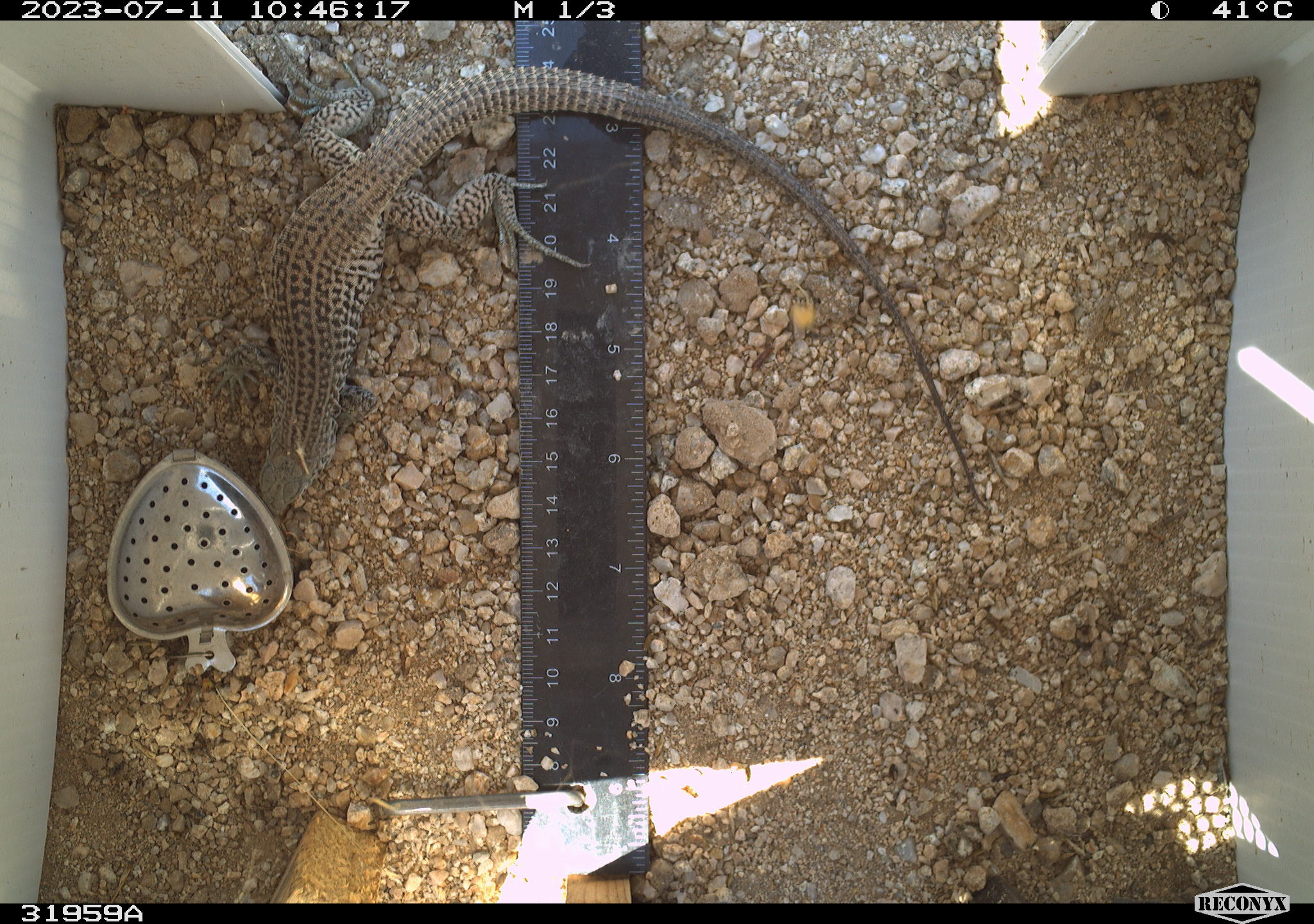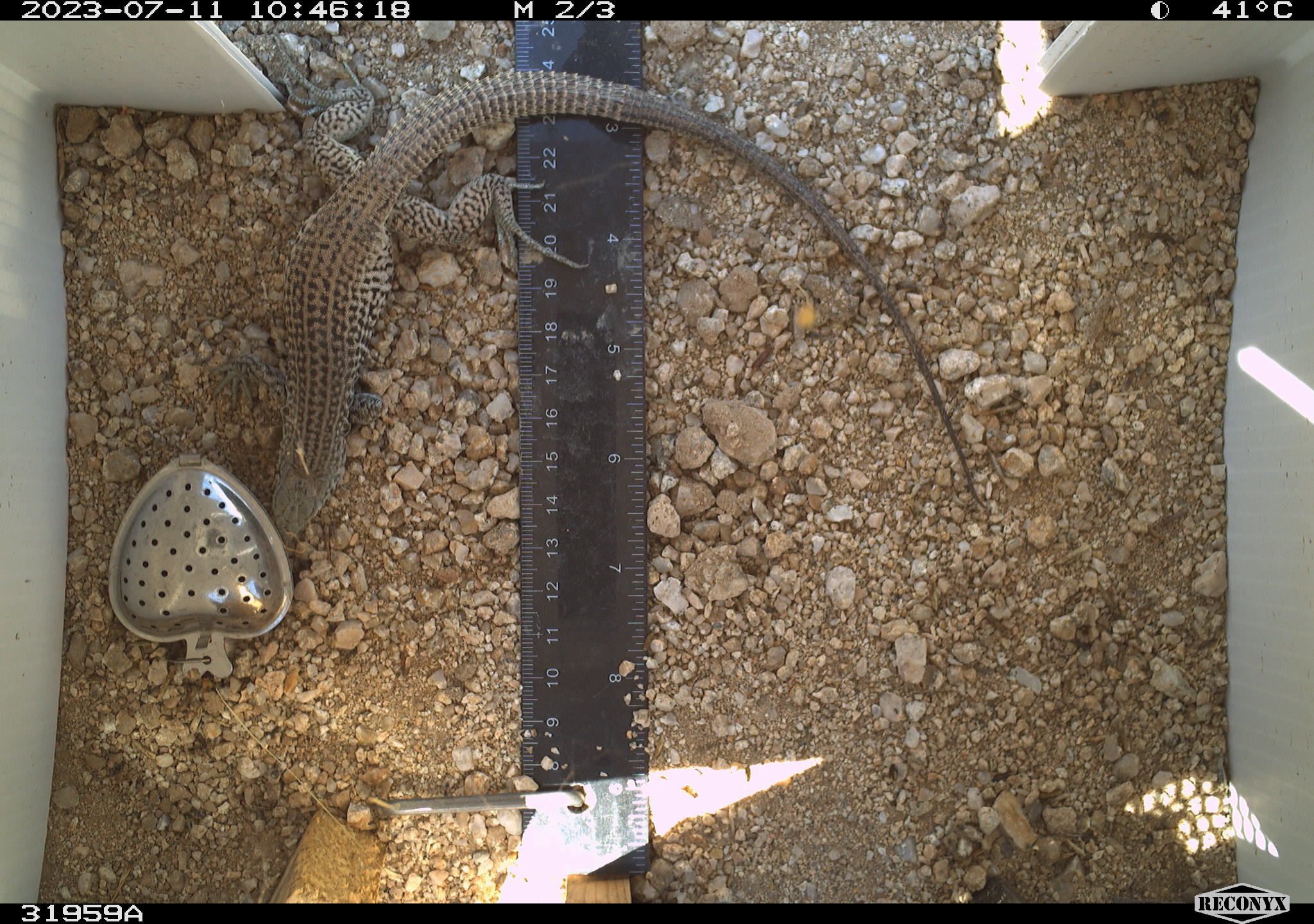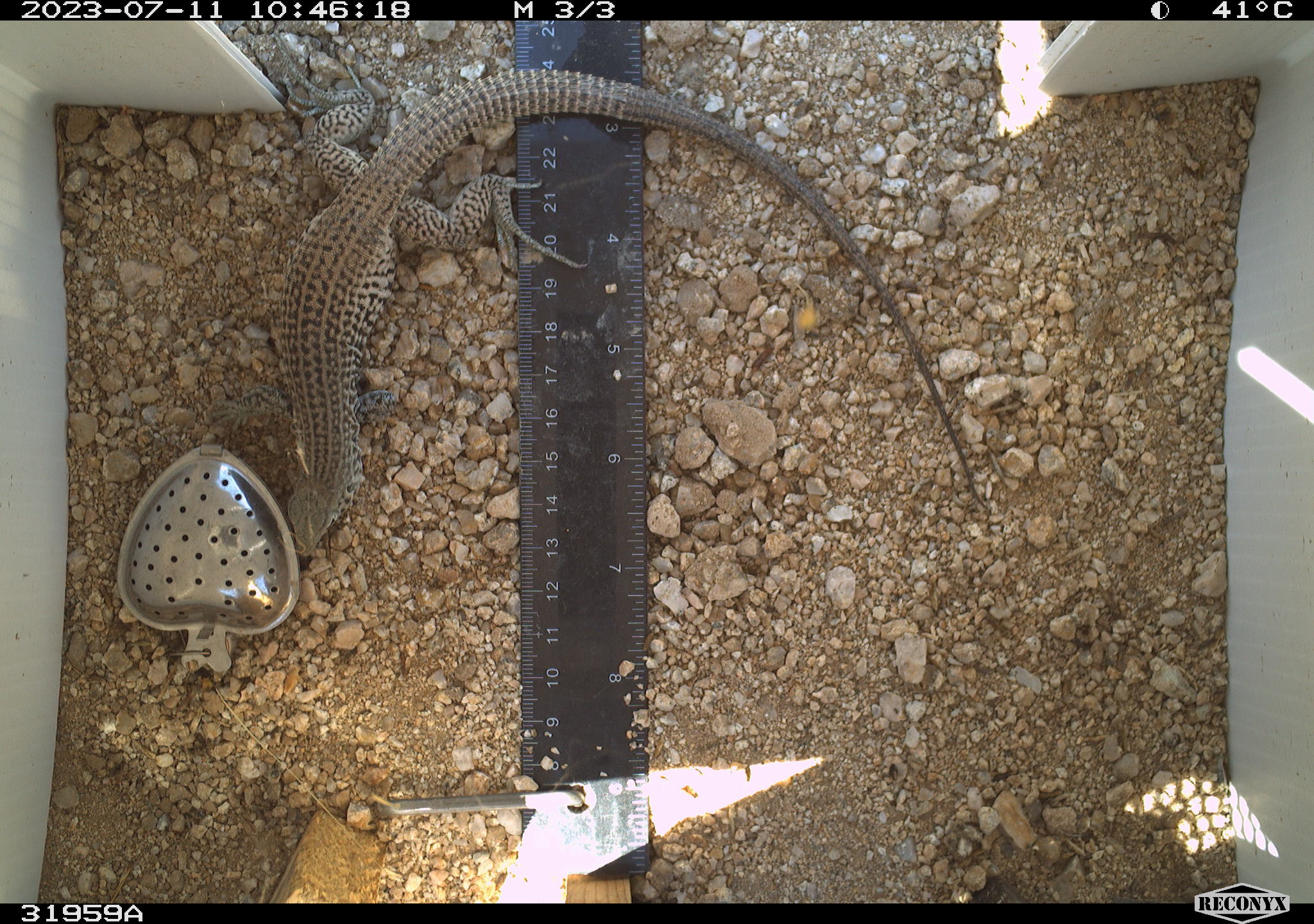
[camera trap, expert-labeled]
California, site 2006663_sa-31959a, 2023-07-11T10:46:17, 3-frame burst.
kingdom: Animalia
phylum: Chordata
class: Reptilia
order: Squamata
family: Teiidae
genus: Aspidoscelis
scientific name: Aspidoscelis tigris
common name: western whiptail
Western whiptail (Aspidoscelis tigris).